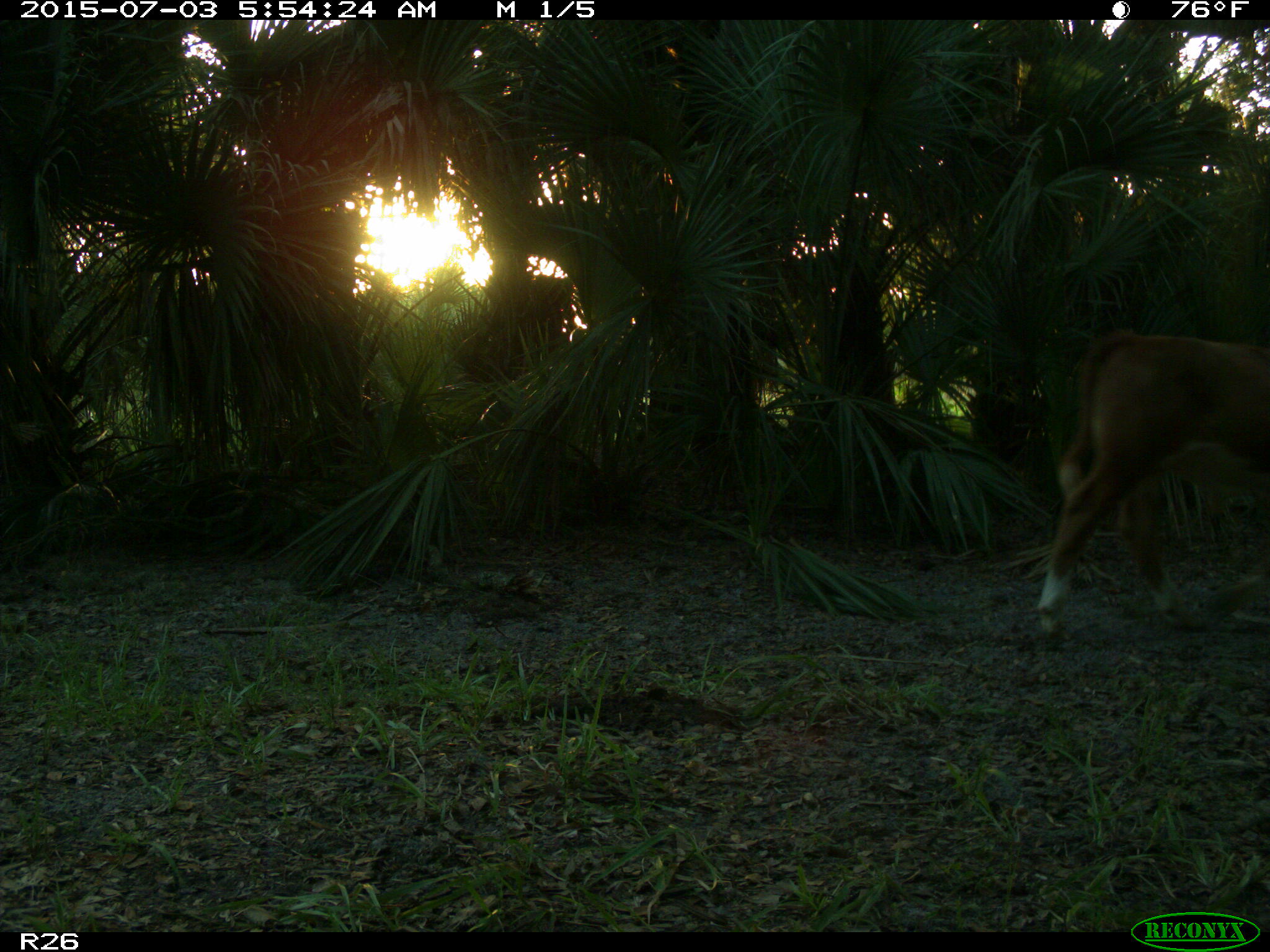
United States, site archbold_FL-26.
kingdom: Animalia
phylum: Chordata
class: Mammalia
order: Artiodactyla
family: Bovidae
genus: Bos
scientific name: Bos taurus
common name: domestic cow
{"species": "Bos taurus (domestic cow)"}